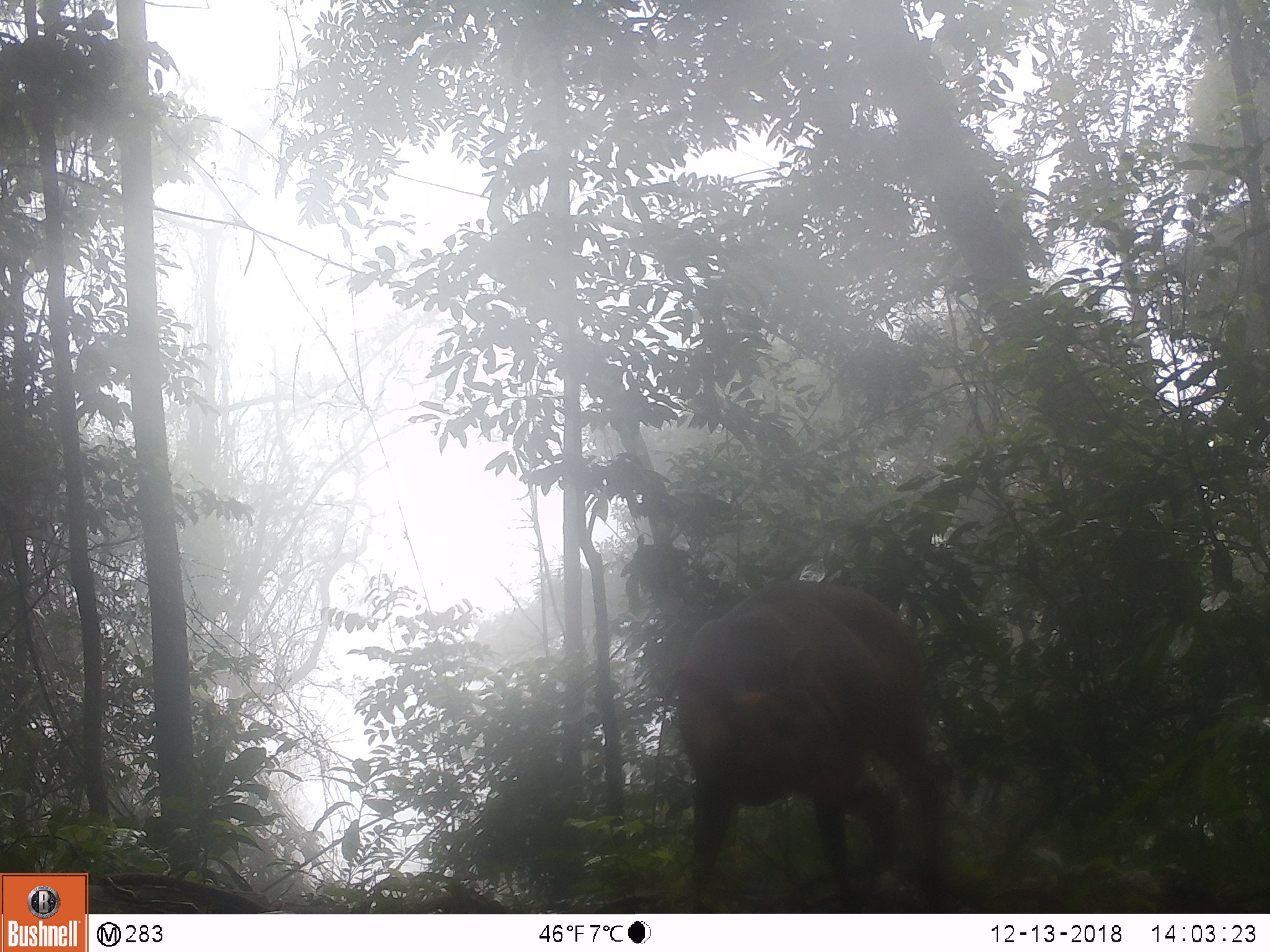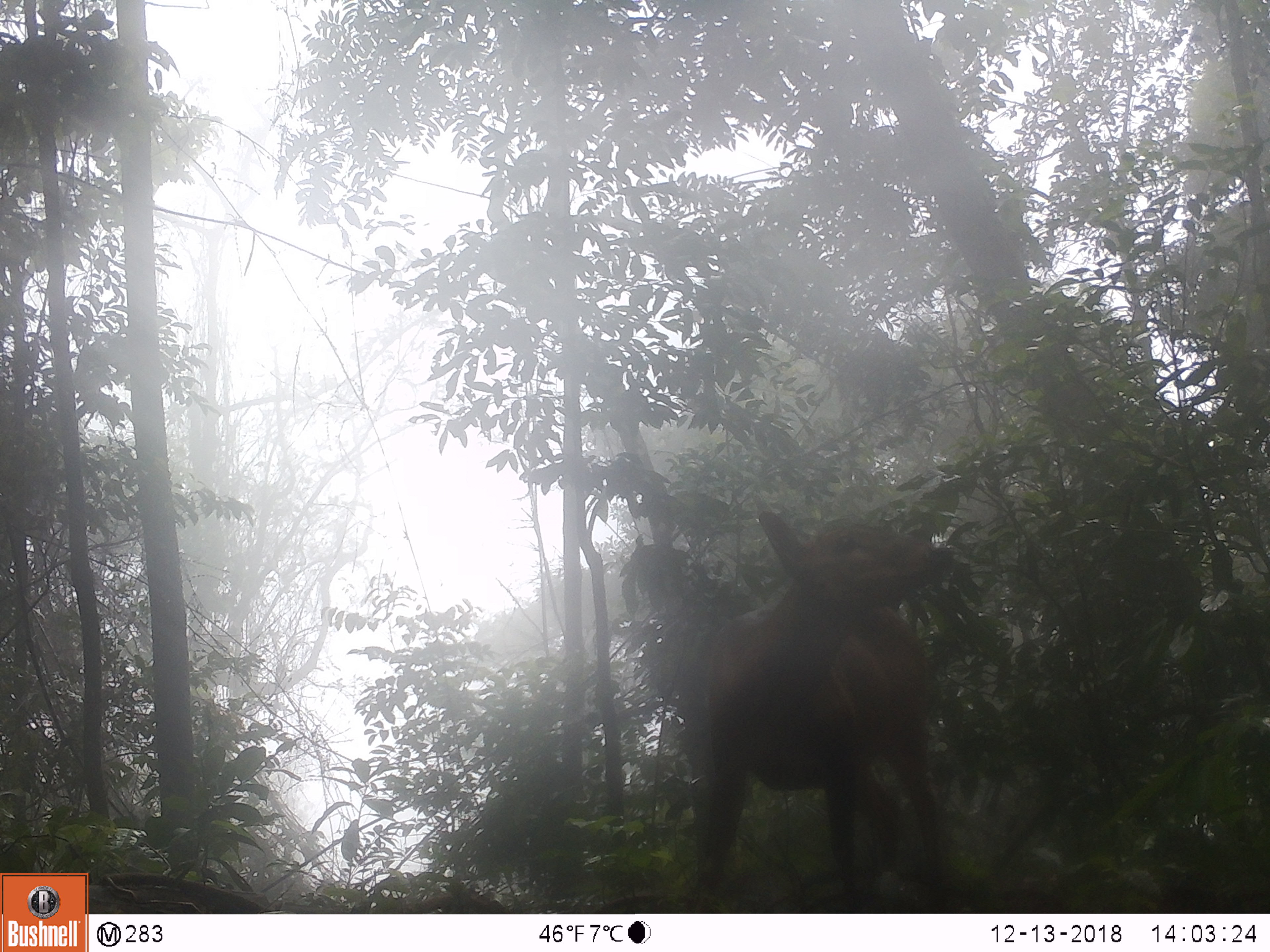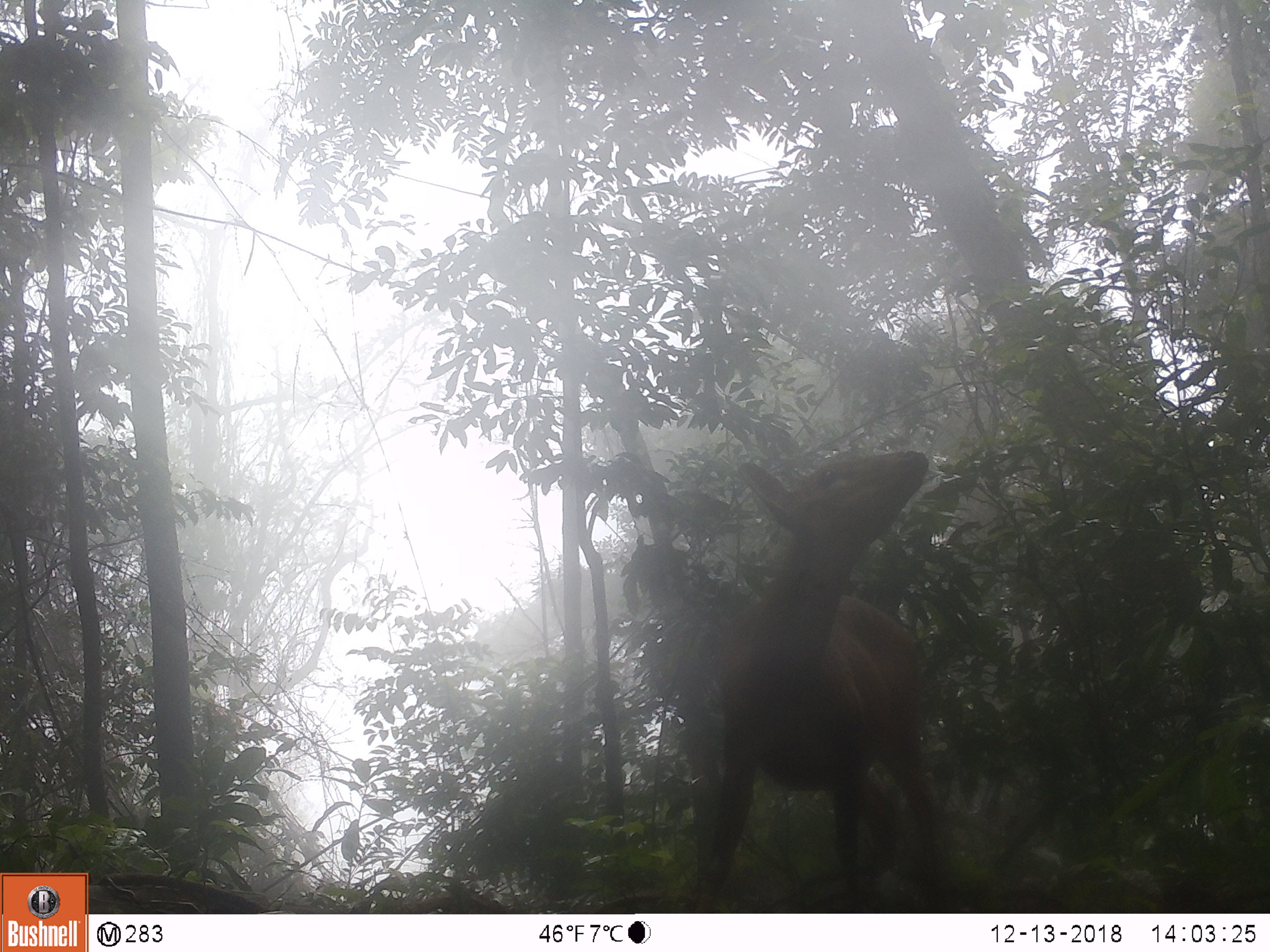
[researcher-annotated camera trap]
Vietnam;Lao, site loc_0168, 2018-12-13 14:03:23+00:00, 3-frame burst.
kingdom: Animalia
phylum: Chordata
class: Mammalia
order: Artiodactyla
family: Cervidae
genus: Muntiacus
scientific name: Muntiacus vuquangensis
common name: large-antlered muntjac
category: large antlered muntjac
Large antlered muntjac (large-antlered muntjac) (Muntiacus vuquangensis). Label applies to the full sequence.